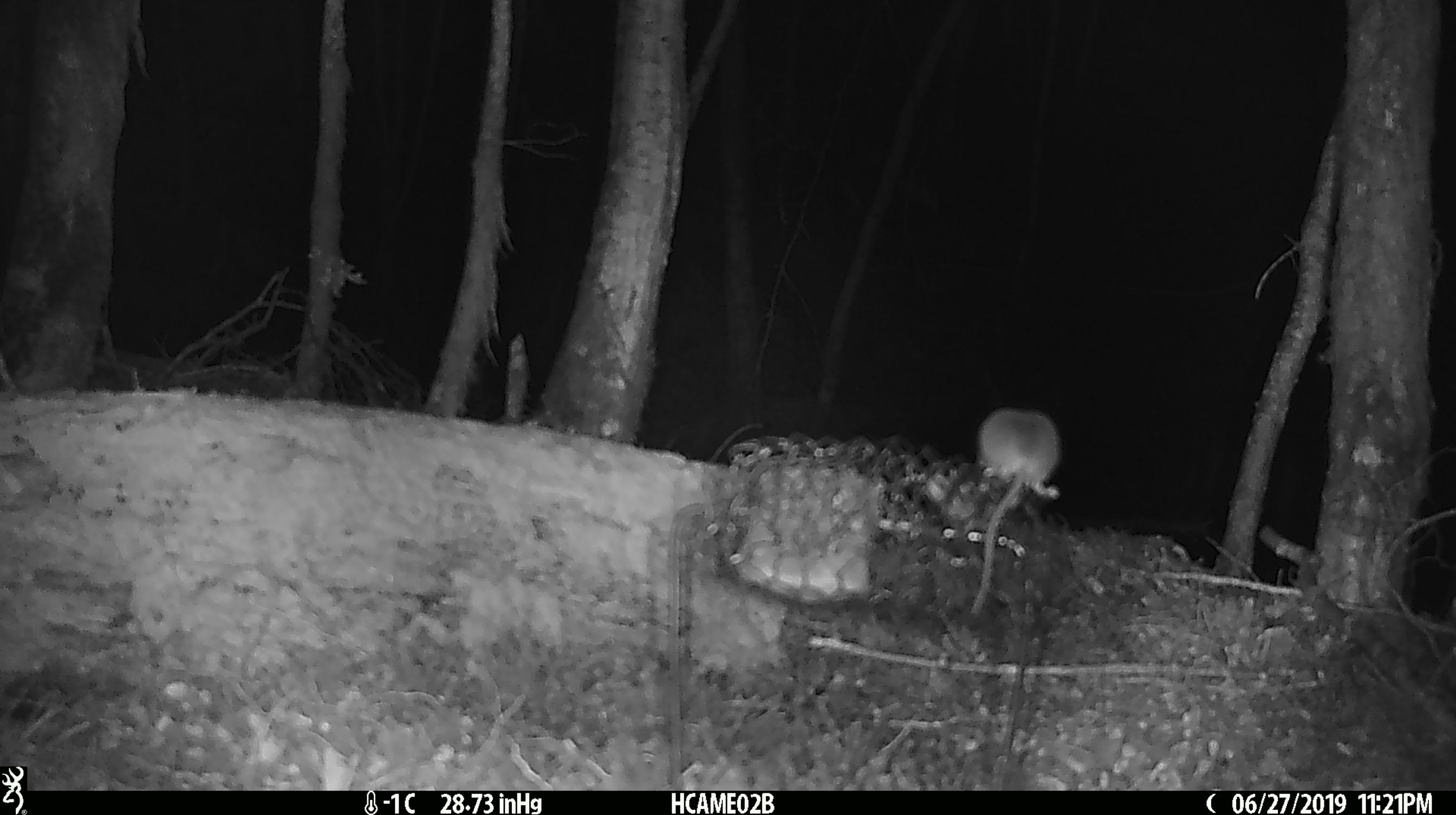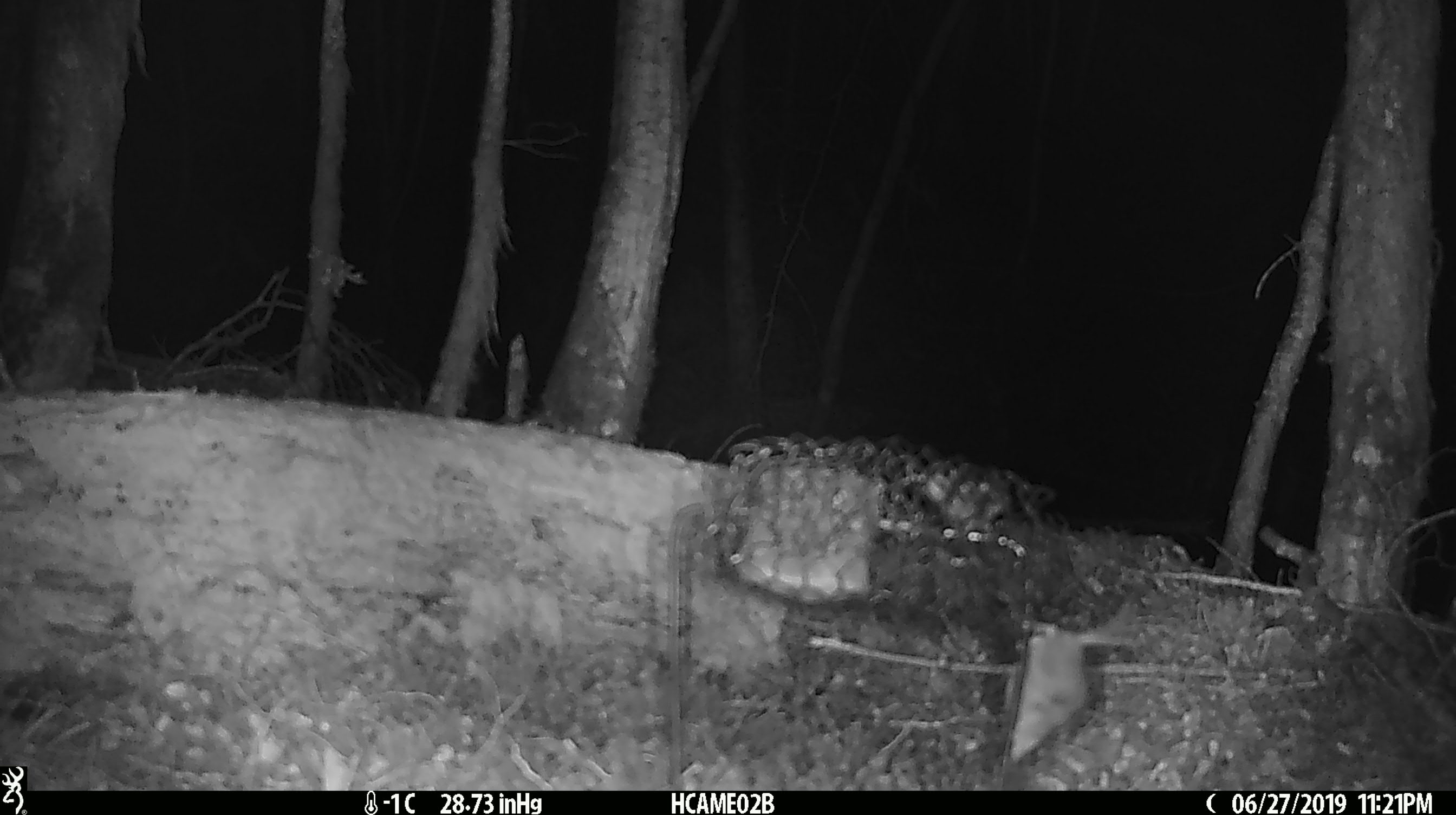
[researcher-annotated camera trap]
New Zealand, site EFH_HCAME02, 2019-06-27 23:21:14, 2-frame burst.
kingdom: Animalia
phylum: Chordata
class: Mammalia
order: Rodentia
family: Muridae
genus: Mus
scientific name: Mus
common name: mouse